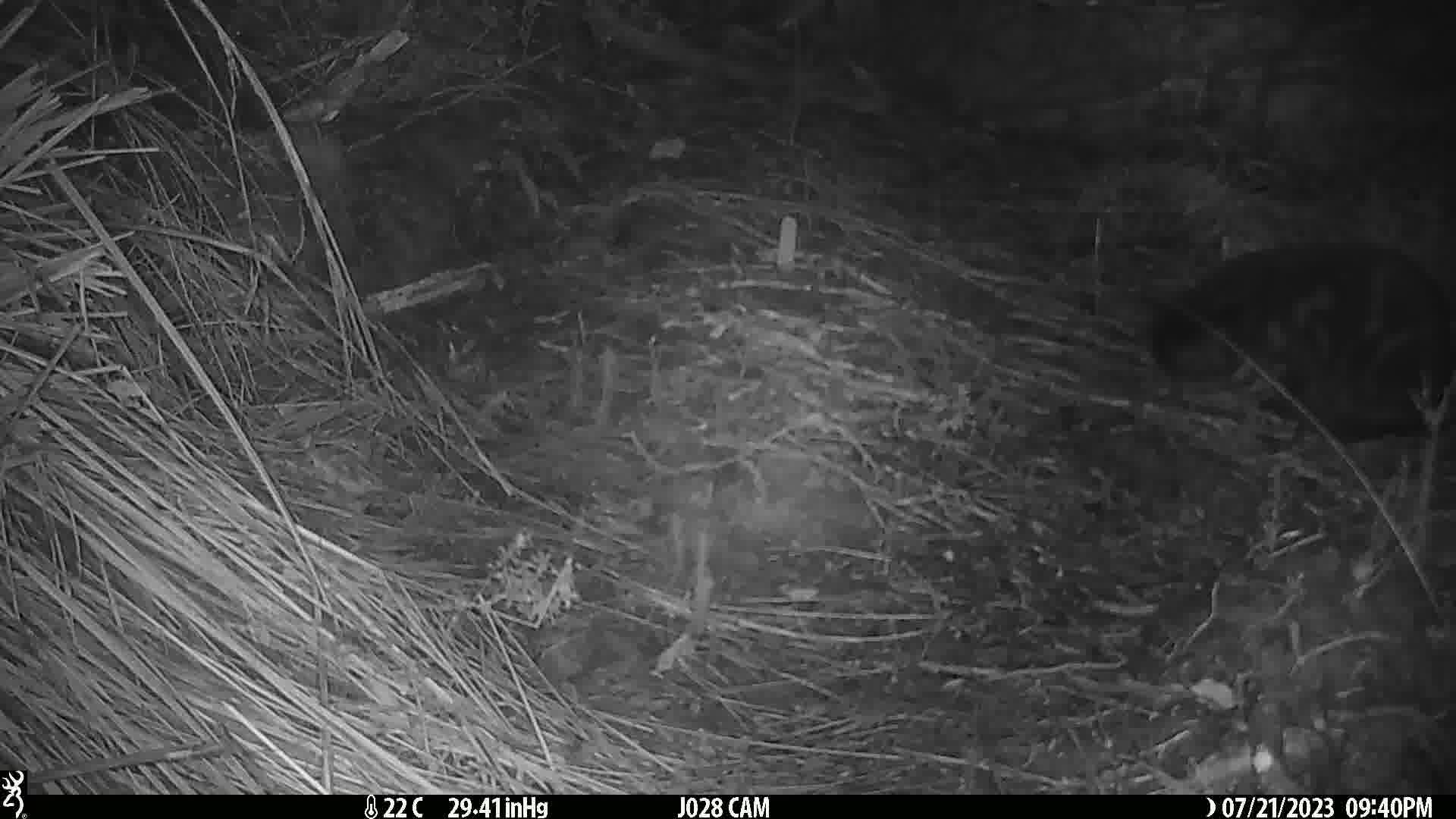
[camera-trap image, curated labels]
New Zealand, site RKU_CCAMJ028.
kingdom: Animalia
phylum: Chordata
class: Mammalia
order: Carnivora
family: Felidae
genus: Felis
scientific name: Felis catus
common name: domestic cat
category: cat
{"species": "cat (domestic cat) (Felis catus)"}